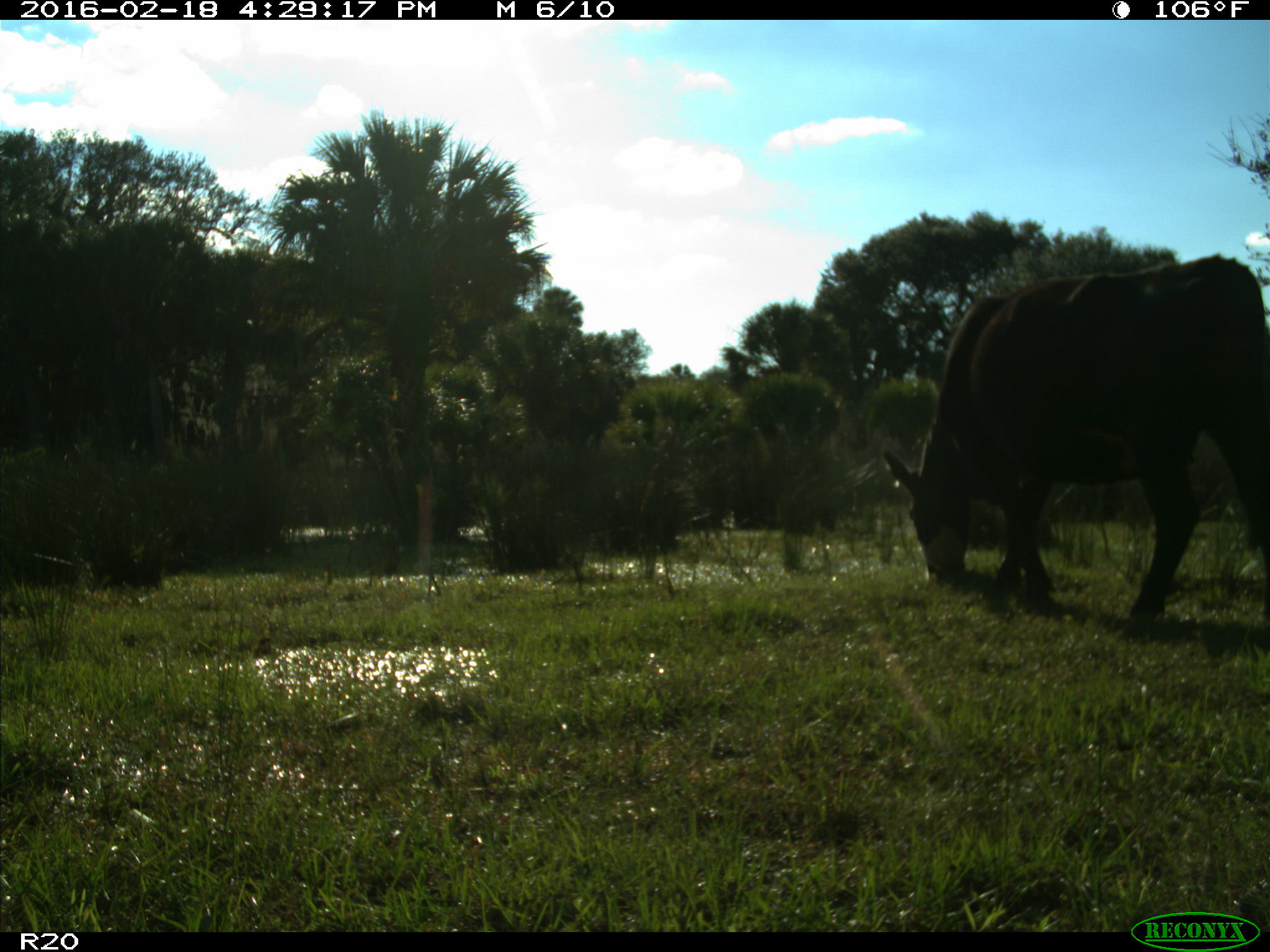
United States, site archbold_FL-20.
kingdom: Animalia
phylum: Chordata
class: Mammalia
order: Artiodactyla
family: Bovidae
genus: Bos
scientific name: Bos taurus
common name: domestic cow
Bos taurus (domestic cow).